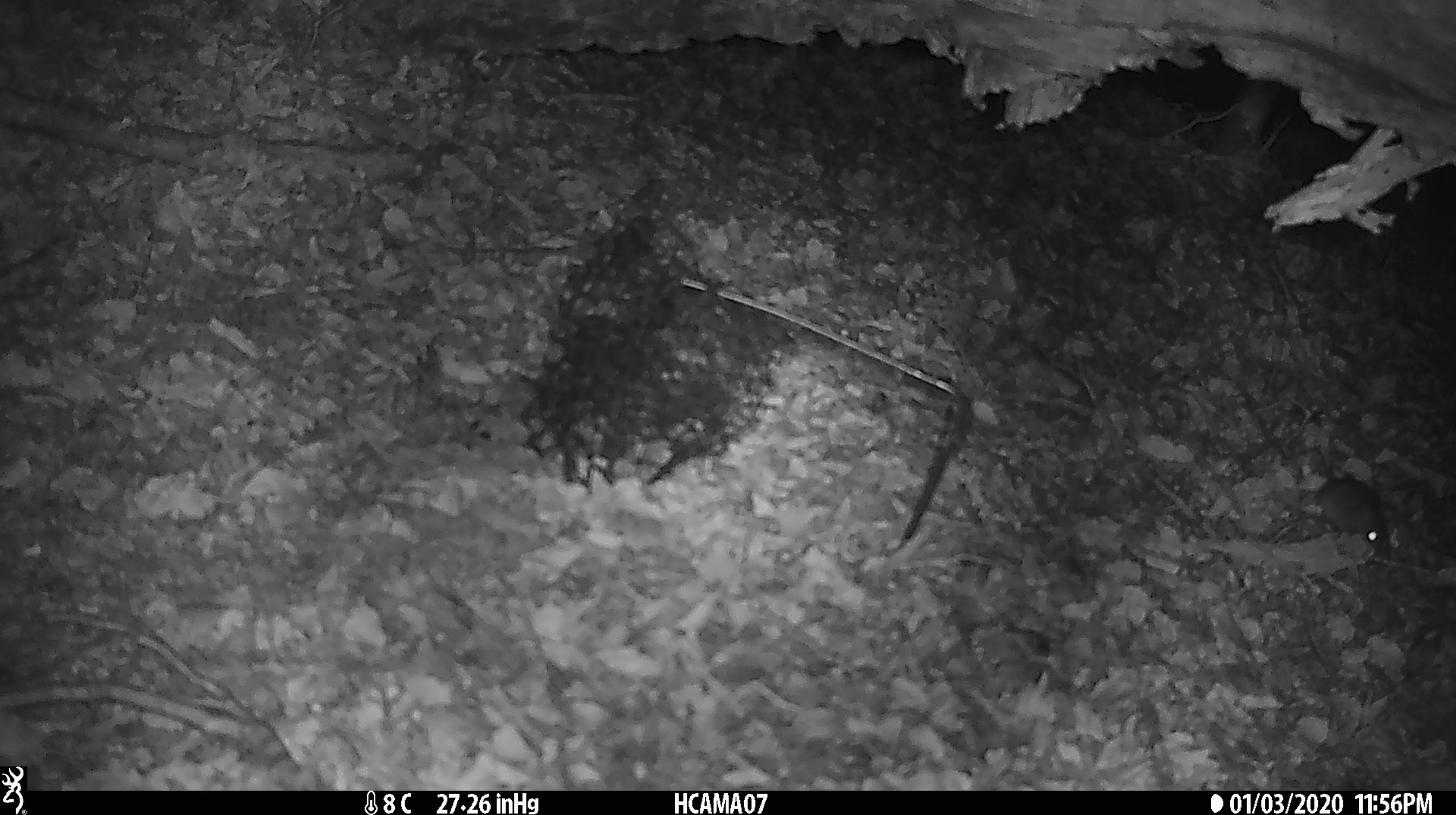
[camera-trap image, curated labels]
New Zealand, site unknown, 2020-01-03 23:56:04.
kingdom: Animalia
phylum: Chordata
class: Mammalia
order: Rodentia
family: Muridae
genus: Mus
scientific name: Mus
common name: mouse